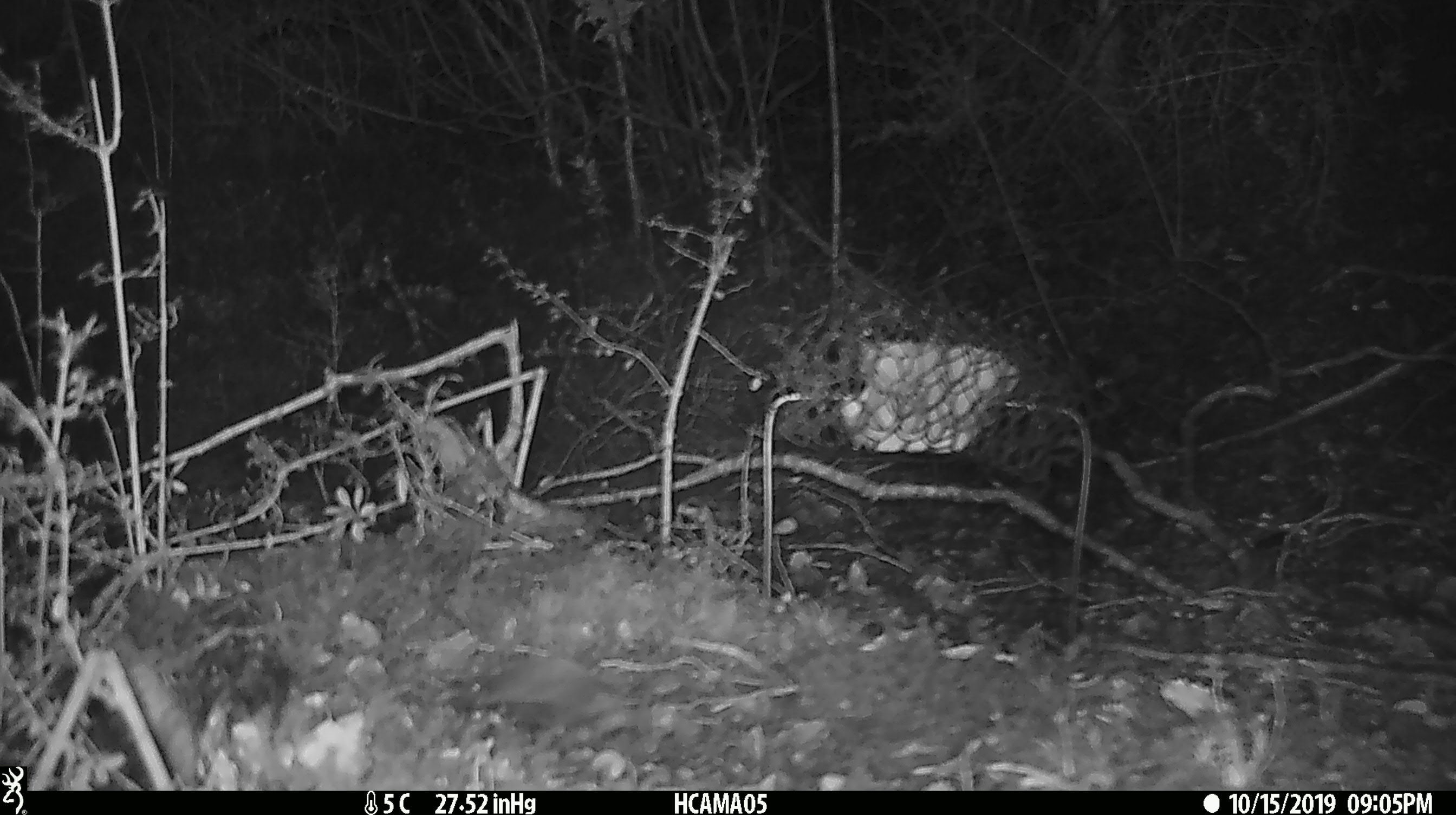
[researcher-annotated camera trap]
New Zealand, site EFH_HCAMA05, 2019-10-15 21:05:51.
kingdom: Animalia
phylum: Chordata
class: Mammalia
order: Rodentia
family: Muridae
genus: Mus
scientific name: Mus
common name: mouse